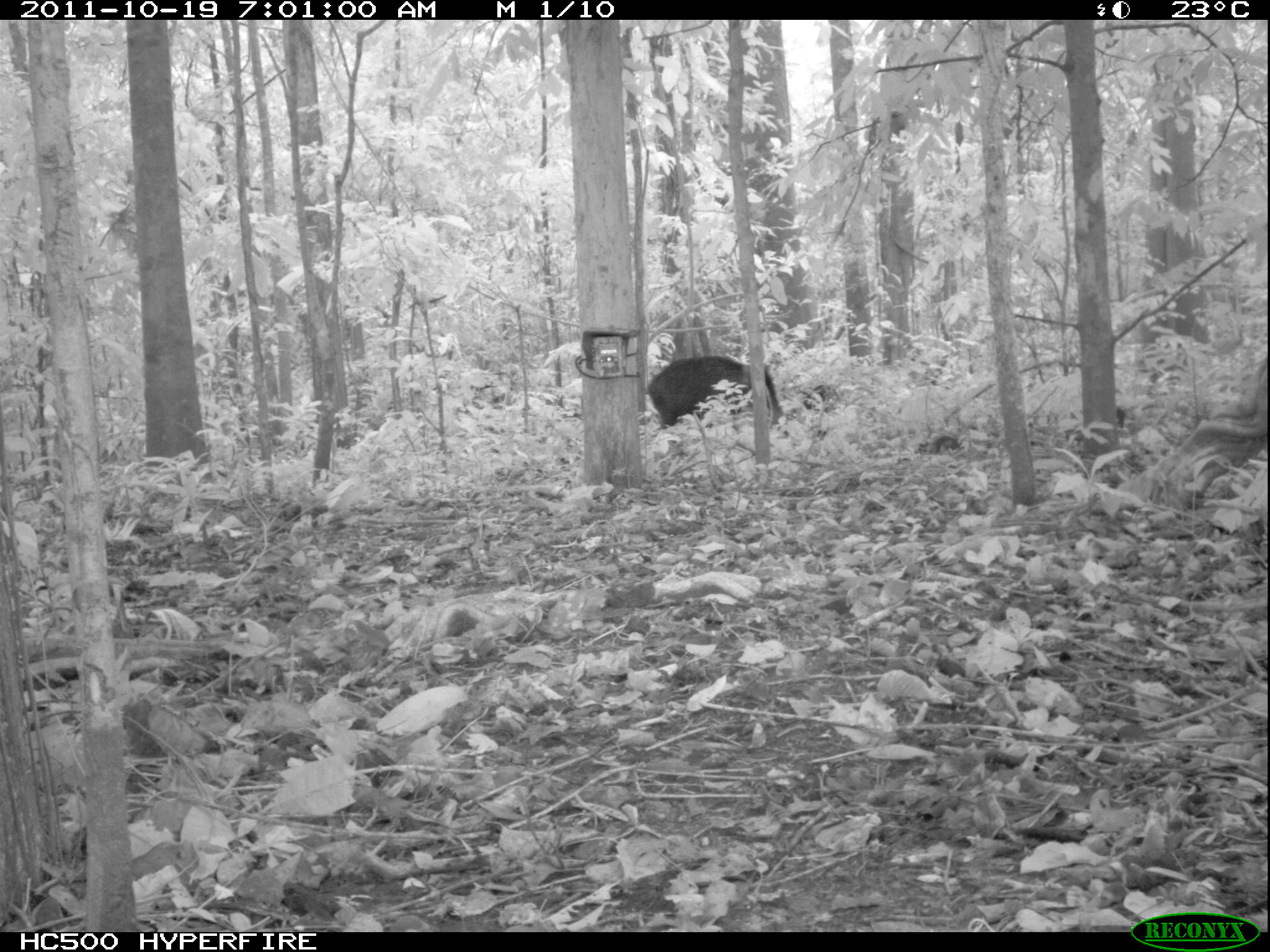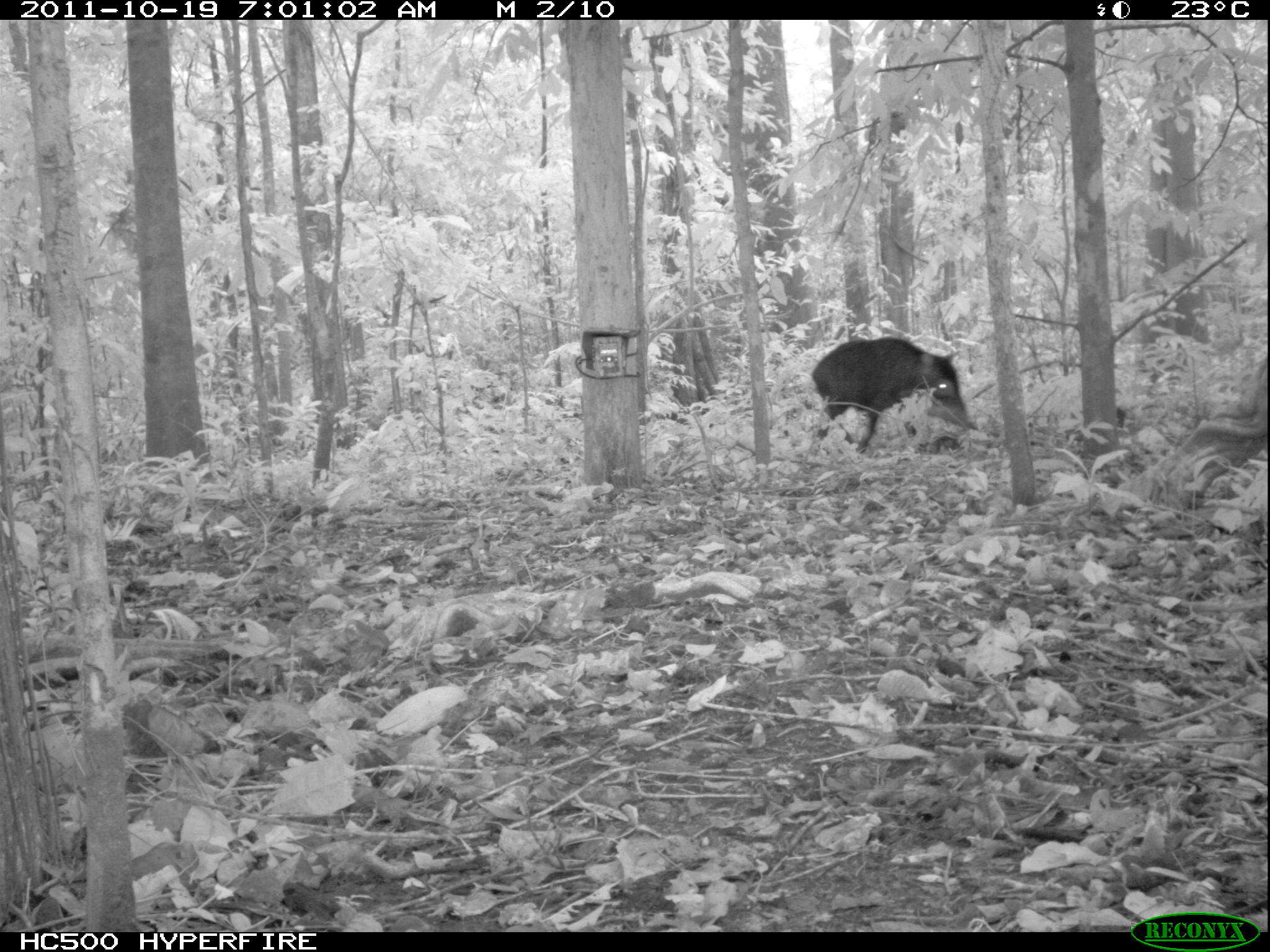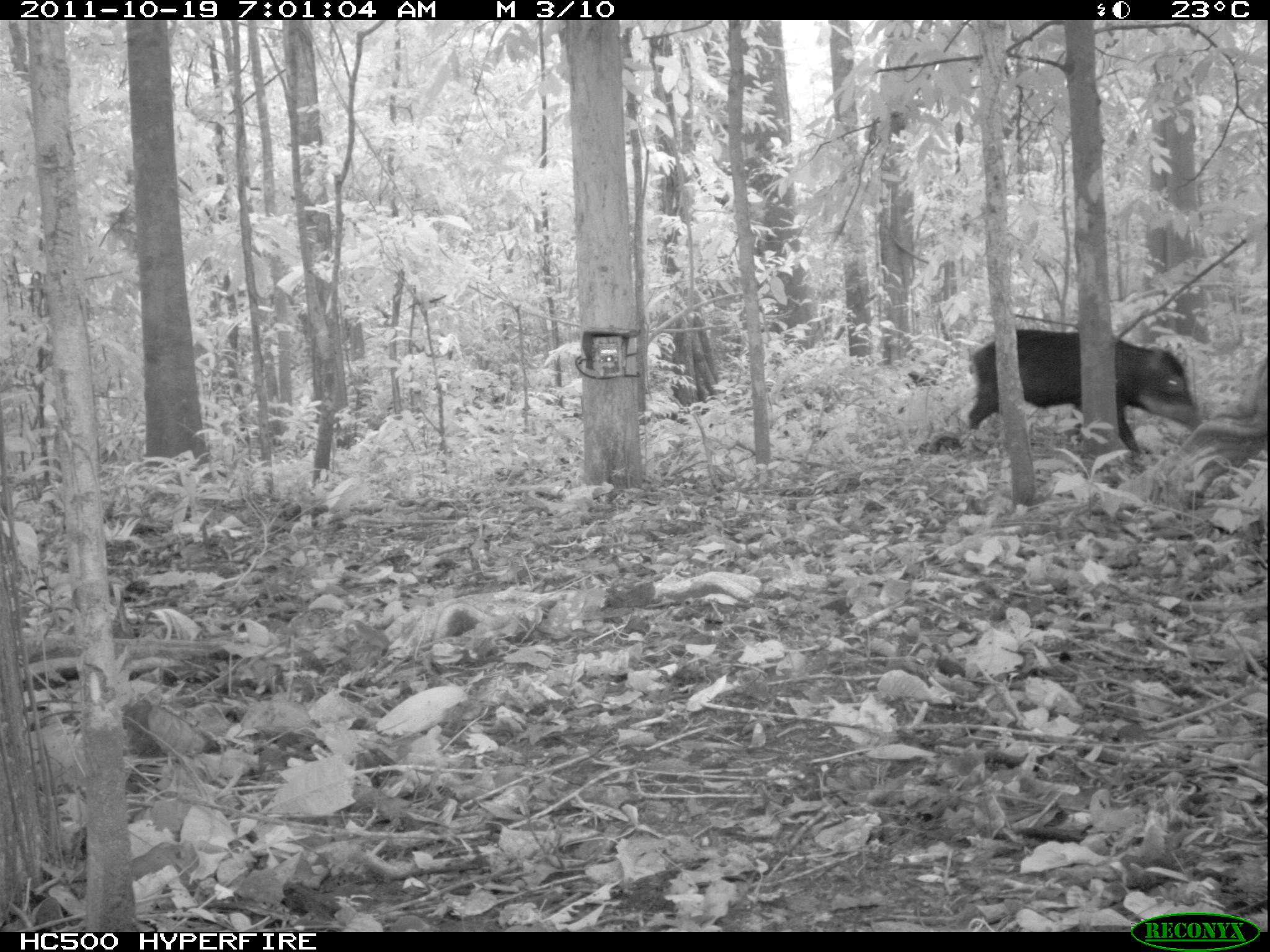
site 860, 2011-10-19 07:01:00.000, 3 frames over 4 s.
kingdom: Animalia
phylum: Chordata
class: Mammalia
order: Artiodactyla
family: Tayassuidae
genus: Tayassu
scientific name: Tayassu pecari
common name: white-lipped peccary